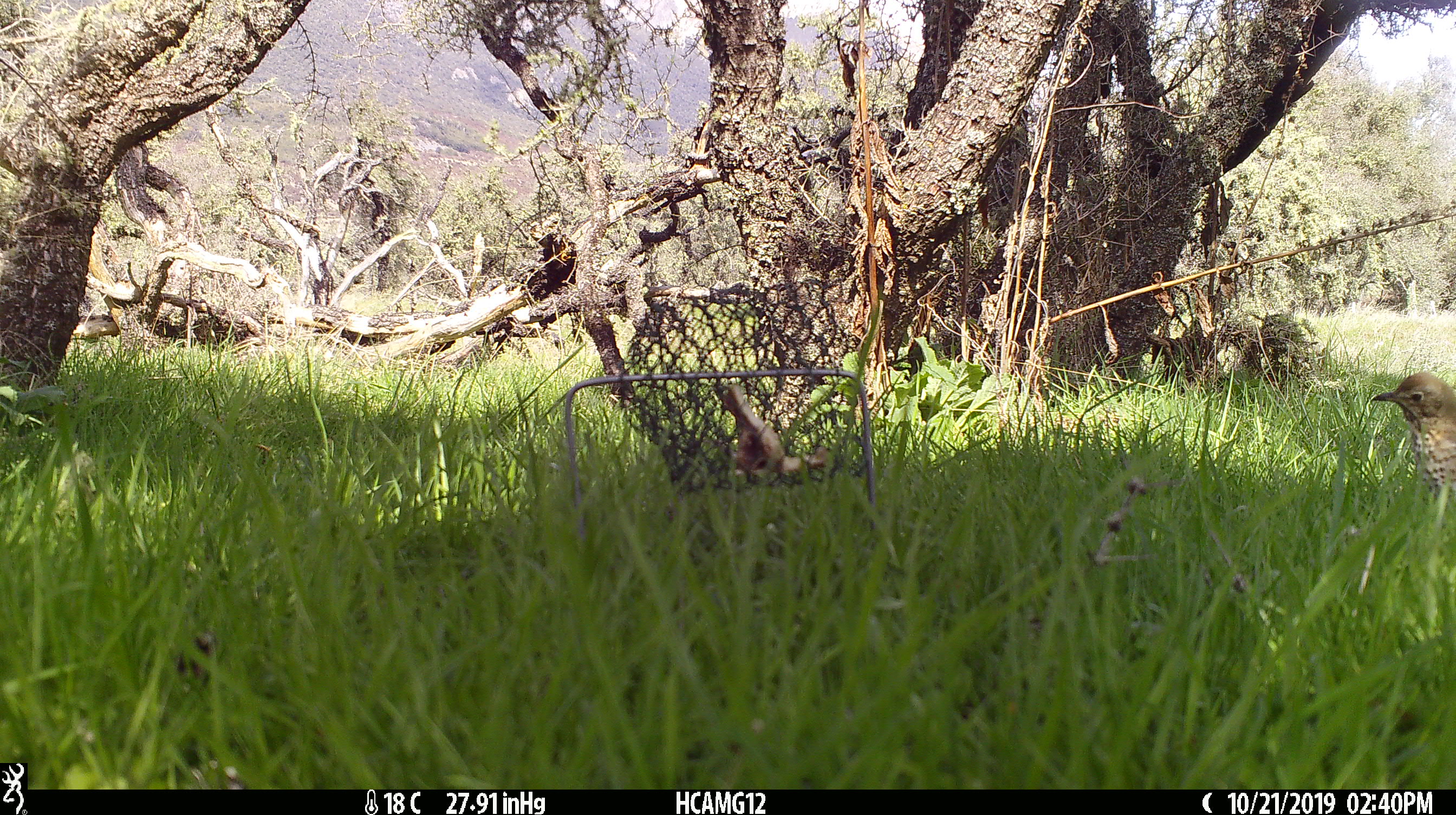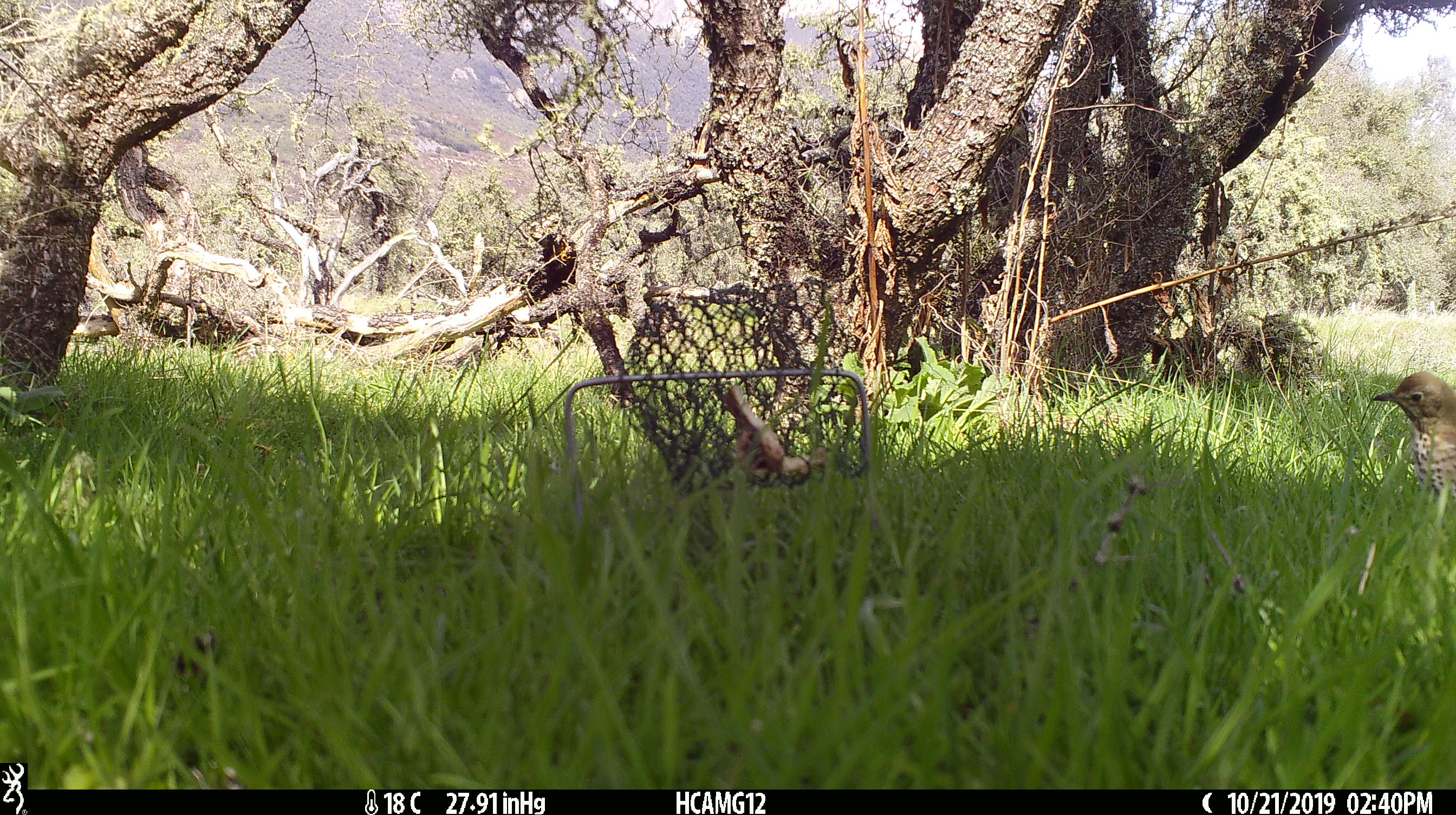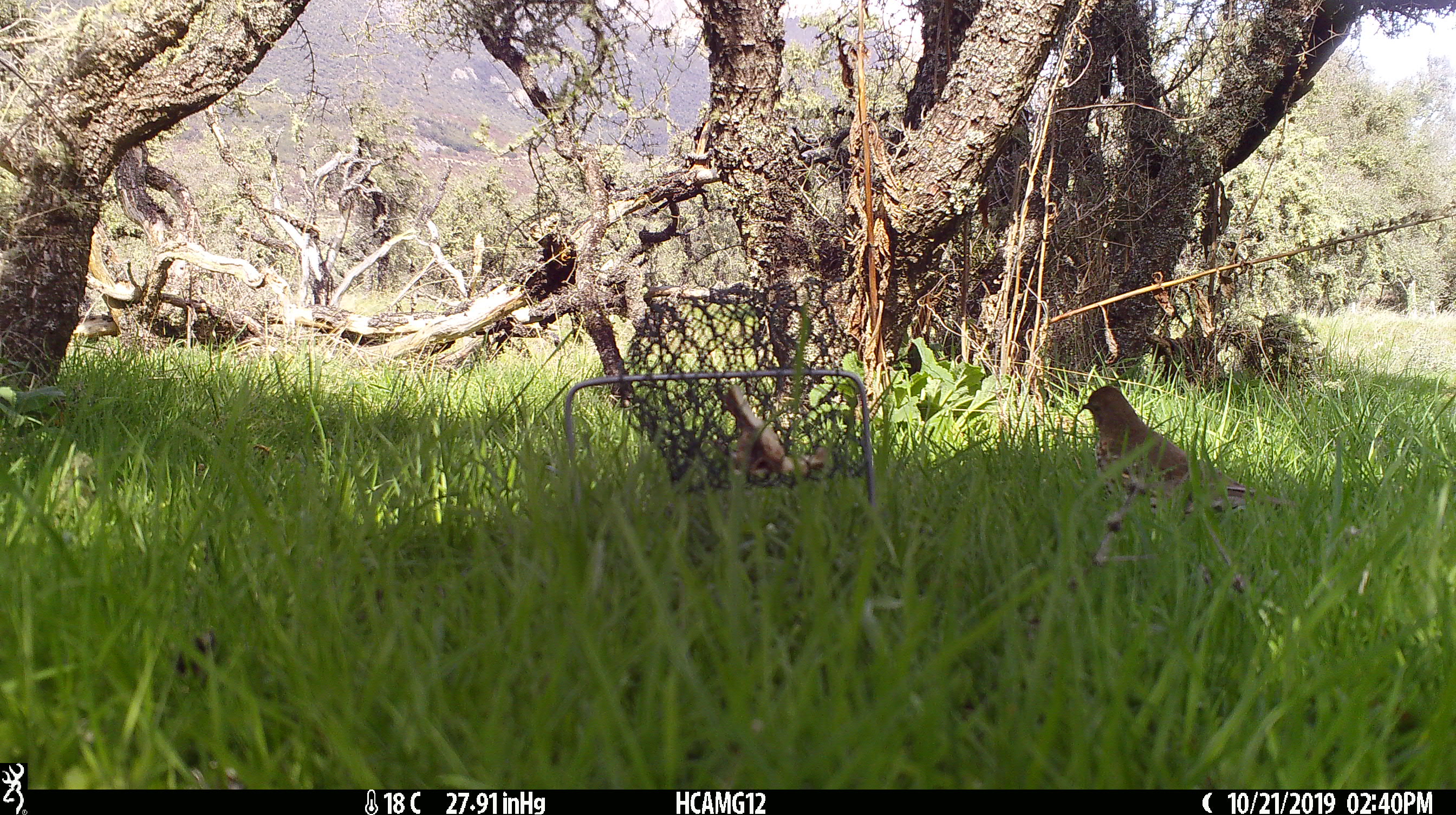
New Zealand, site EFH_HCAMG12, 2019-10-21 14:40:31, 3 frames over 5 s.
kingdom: Animalia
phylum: Chordata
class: Aves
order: Passeriformes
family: Turdidae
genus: Turdus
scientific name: Turdus philomelos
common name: song thrush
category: thrush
Thrush (song thrush) (Turdus philomelos).